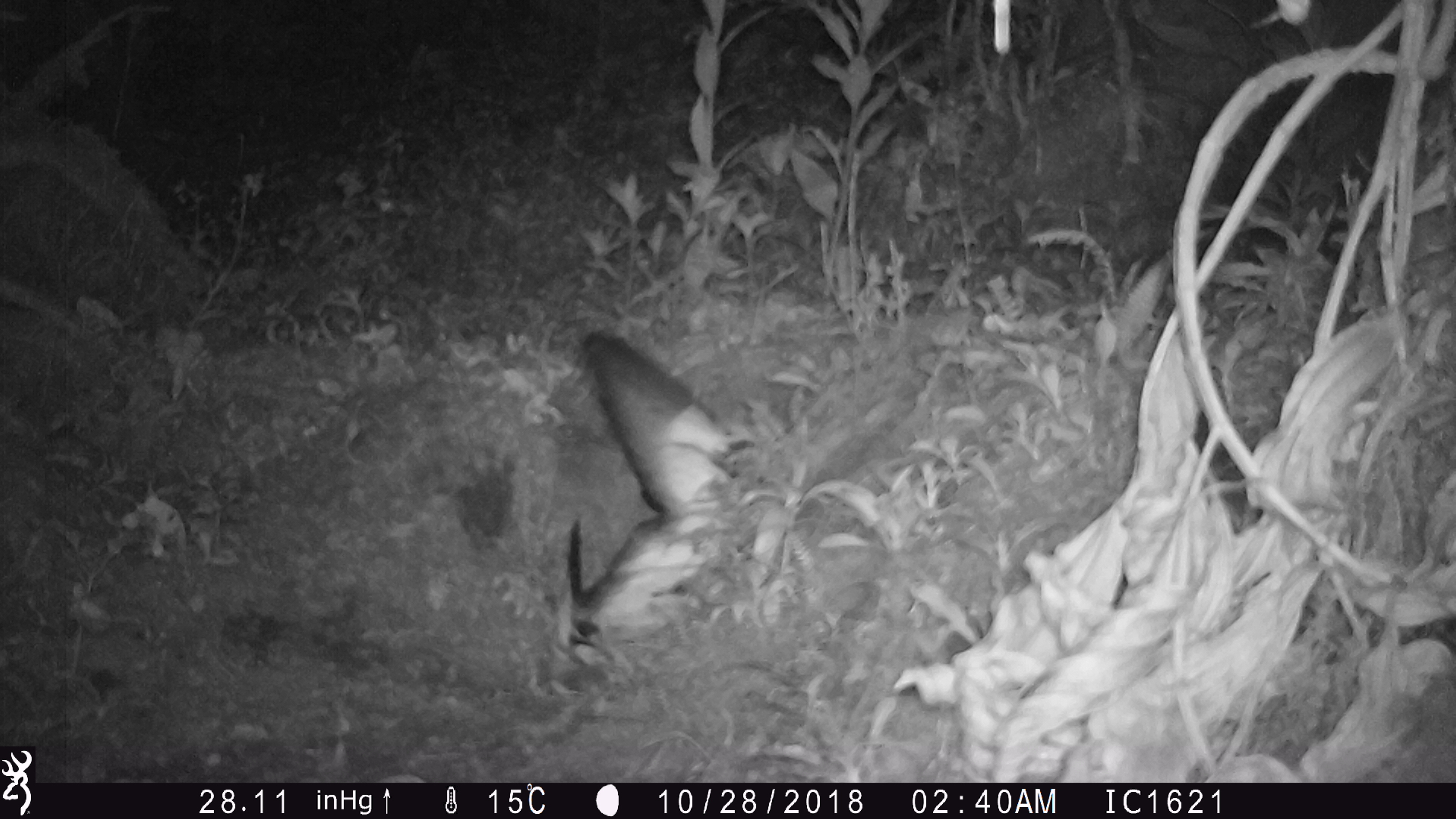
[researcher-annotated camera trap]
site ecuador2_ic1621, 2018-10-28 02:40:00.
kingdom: Animalia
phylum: Chordata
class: Aves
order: Procellariiformes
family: Procellariidae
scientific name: Procellariidae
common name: petrel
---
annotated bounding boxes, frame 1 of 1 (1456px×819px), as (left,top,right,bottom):
petrel: (563,318,761,651)